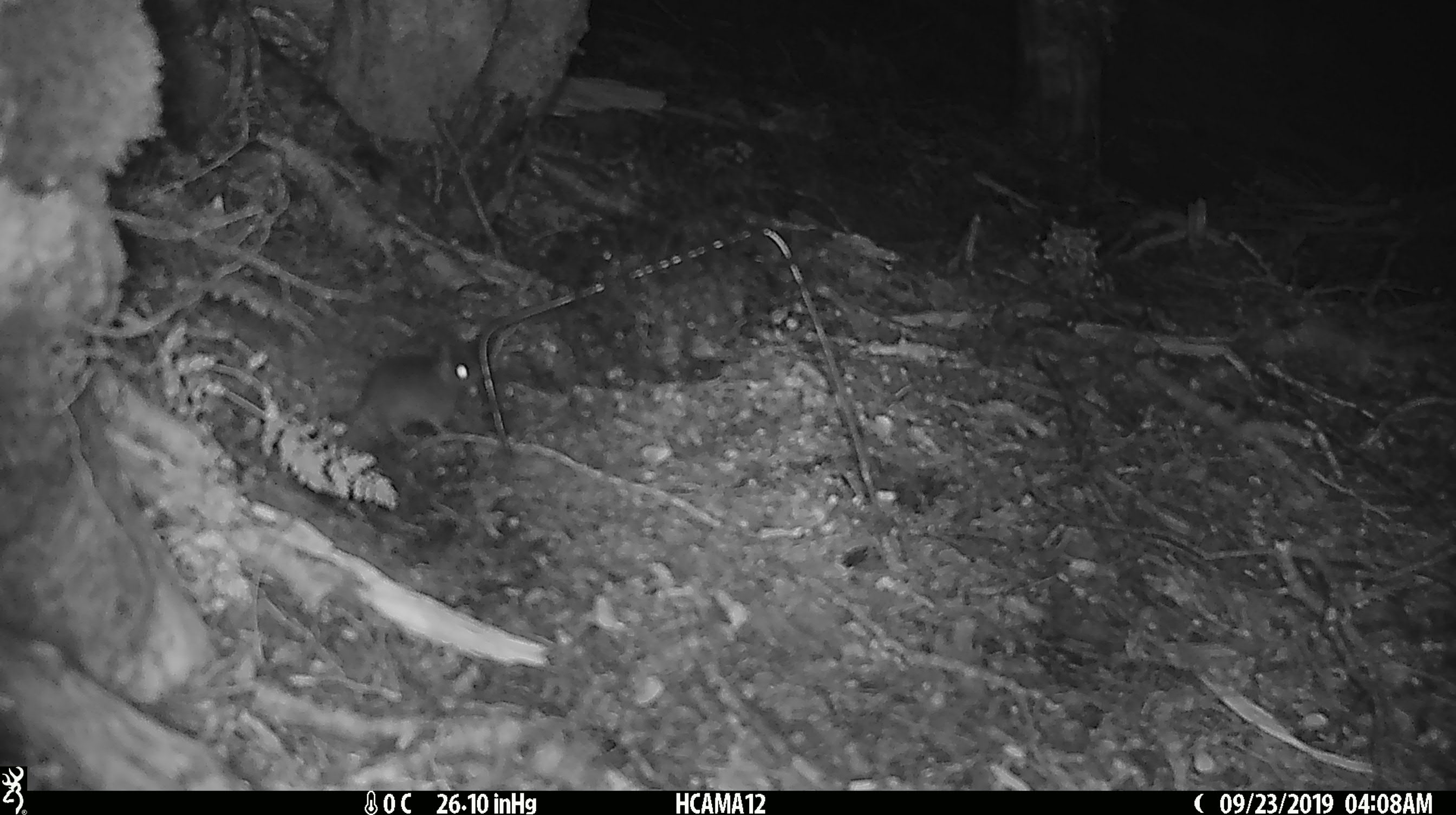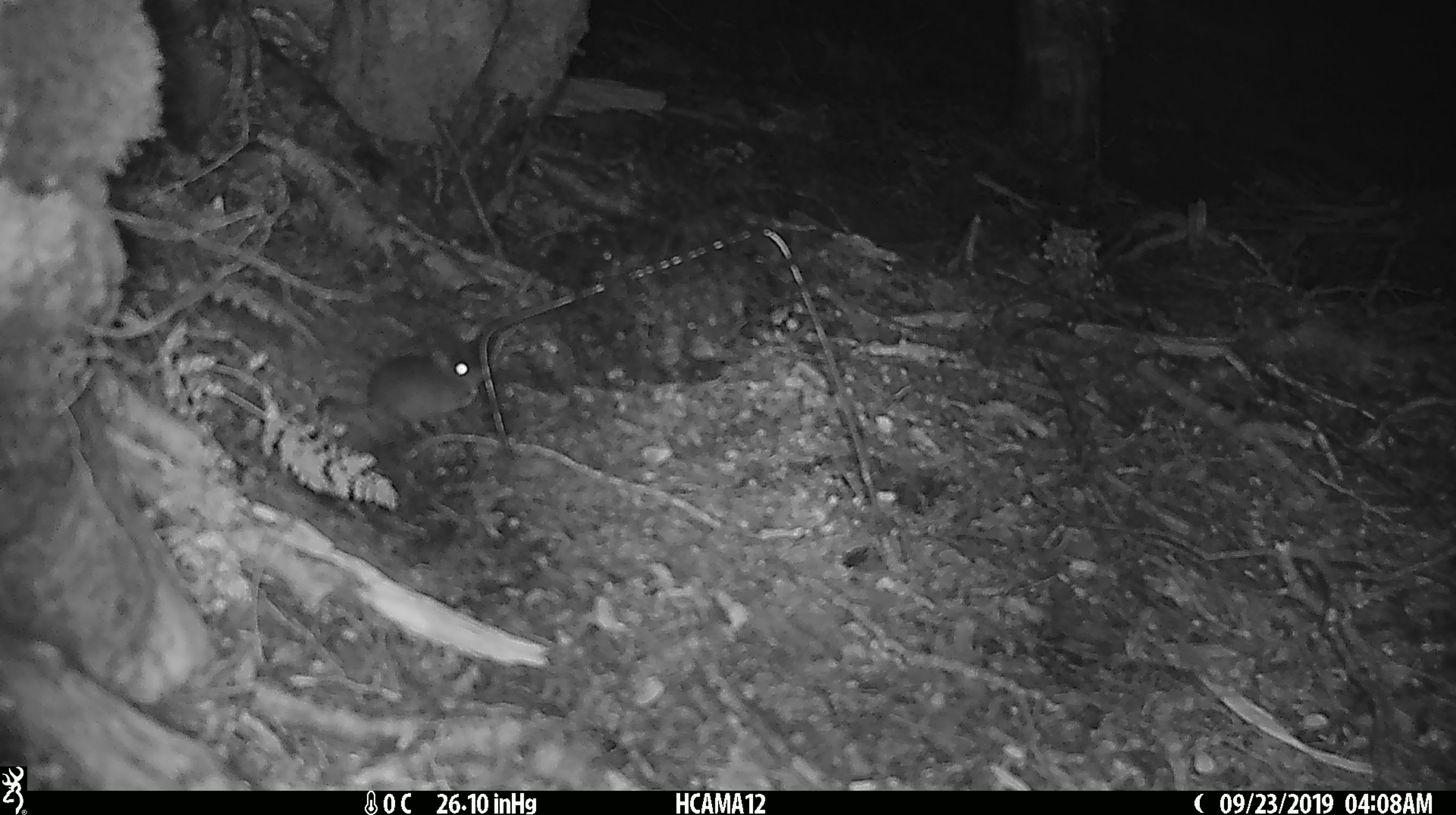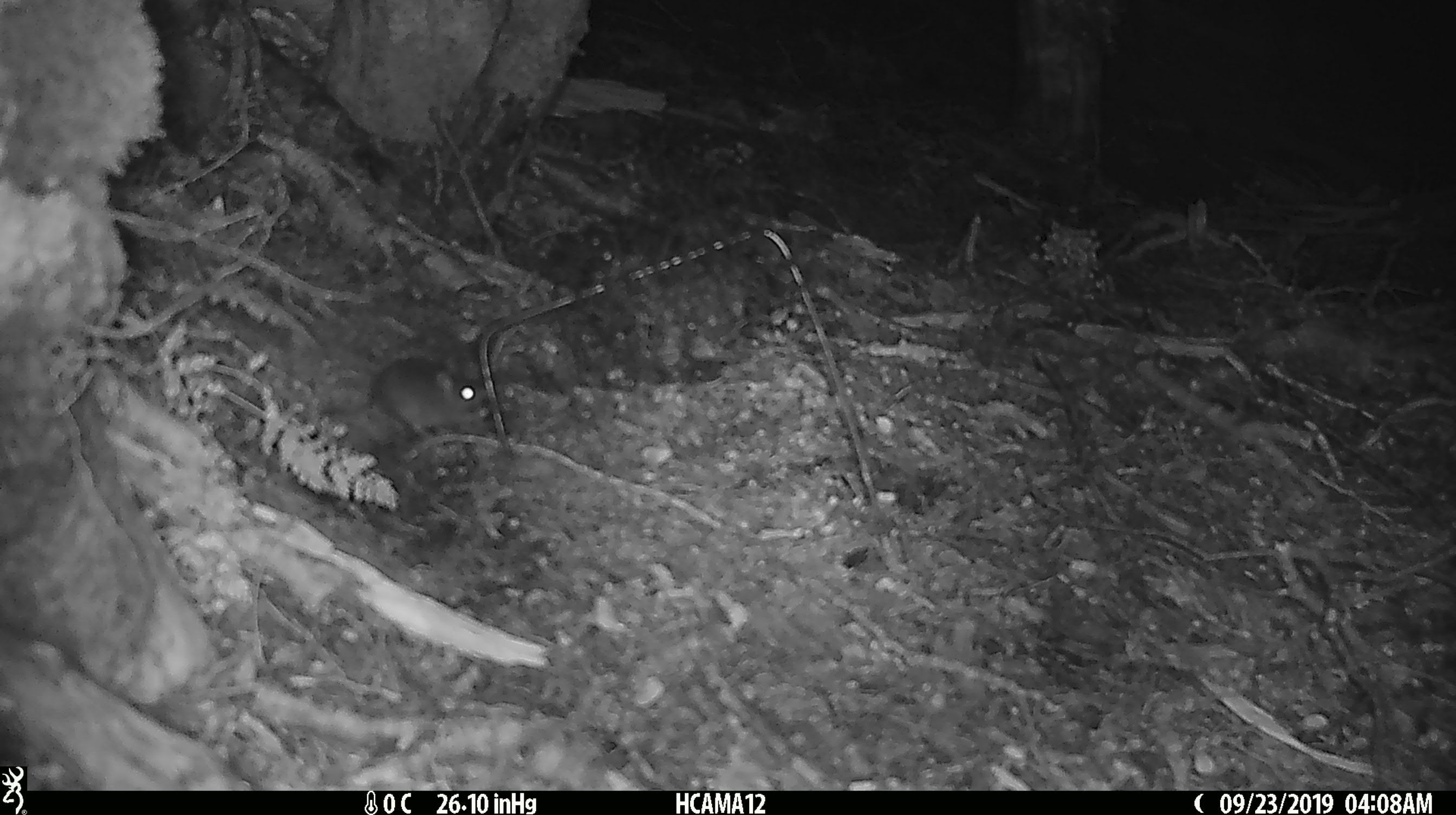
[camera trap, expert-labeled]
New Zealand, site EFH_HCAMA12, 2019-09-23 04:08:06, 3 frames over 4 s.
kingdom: Animalia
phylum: Chordata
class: Mammalia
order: Rodentia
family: Muridae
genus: Mus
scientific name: Mus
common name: mouse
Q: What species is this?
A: Mouse (Mus).